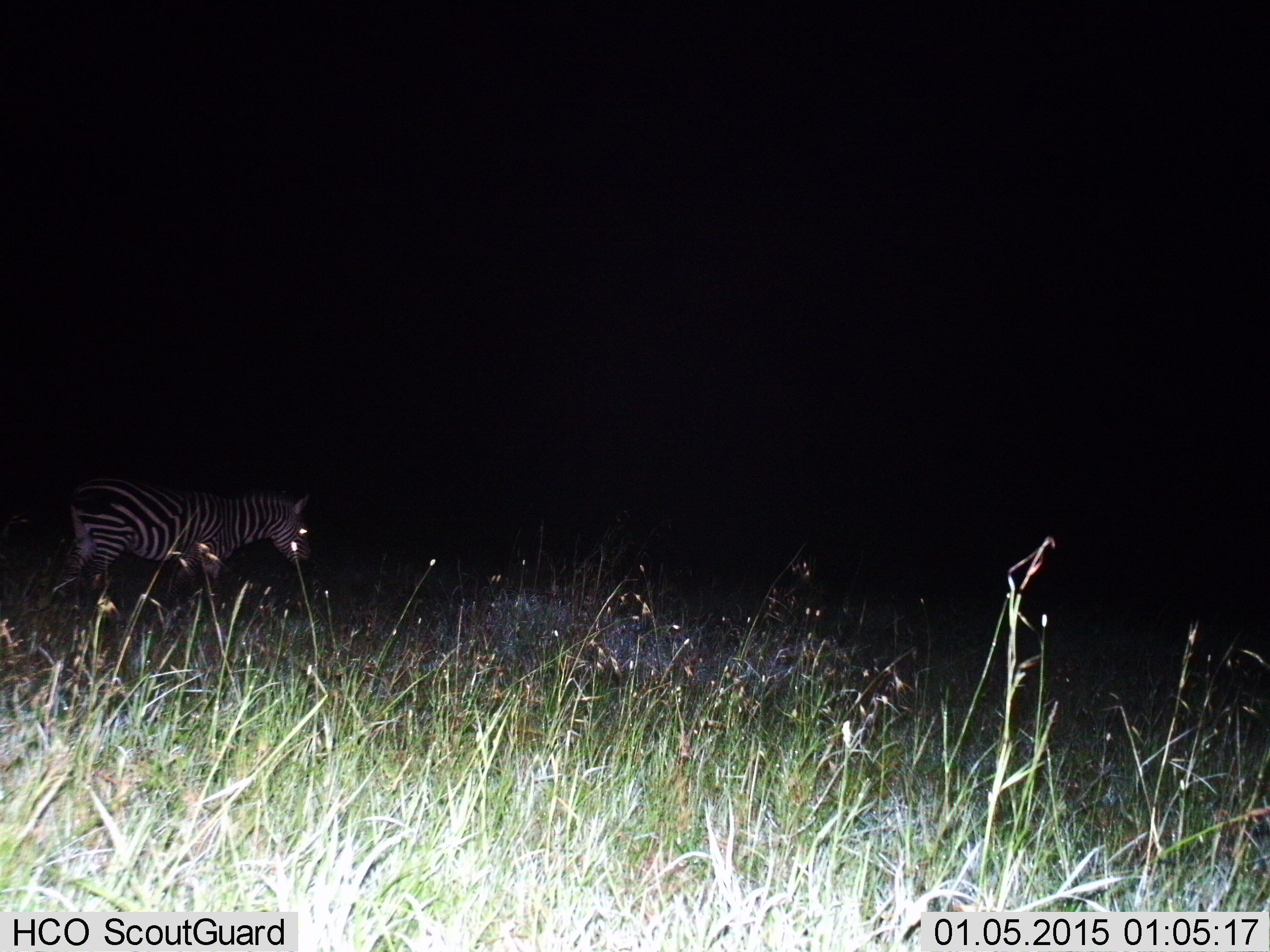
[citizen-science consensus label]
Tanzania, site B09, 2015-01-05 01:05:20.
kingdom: Animalia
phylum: Chordata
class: Mammalia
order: Perissodactyla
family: Equidae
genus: Equus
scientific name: Equus quagga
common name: plains zebra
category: zebra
Zebra (plains zebra) (Equus quagga), count 1. Behavior (volunteer vote fractions): standing 10%, resting 0%, moving 90%, interacting 0%. Young present (vote fraction): 0%. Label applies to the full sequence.